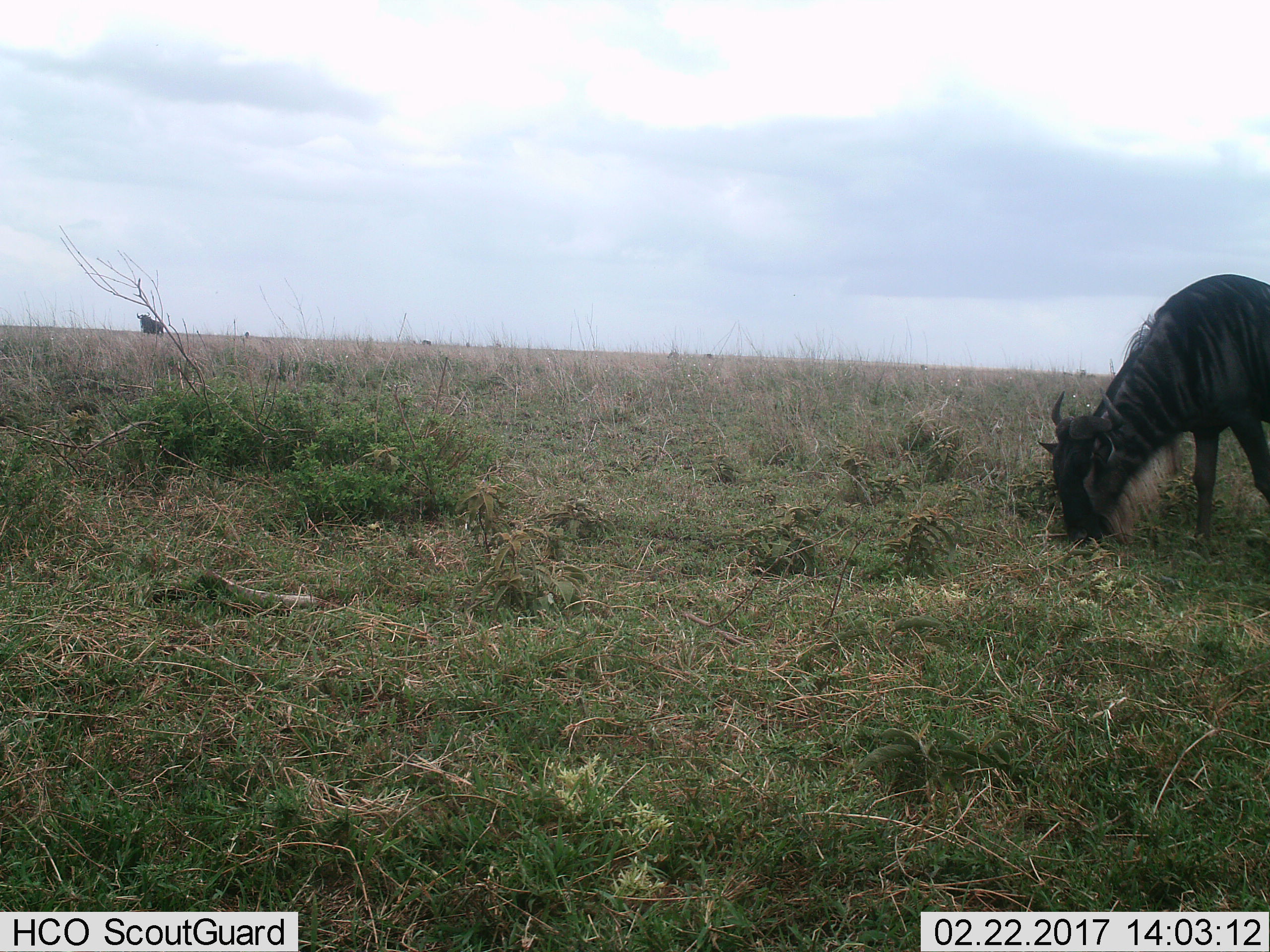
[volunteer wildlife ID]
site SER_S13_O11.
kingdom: Animalia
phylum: Chordata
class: Mammalia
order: Artiodactyla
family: Bovidae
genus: Connochaetes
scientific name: Connochaetes taurinus taurinus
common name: blue wildebeest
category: wildebeestblue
Wildebeestblue (blue wildebeest) (Connochaetes taurinus taurinus), count 2. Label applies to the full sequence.